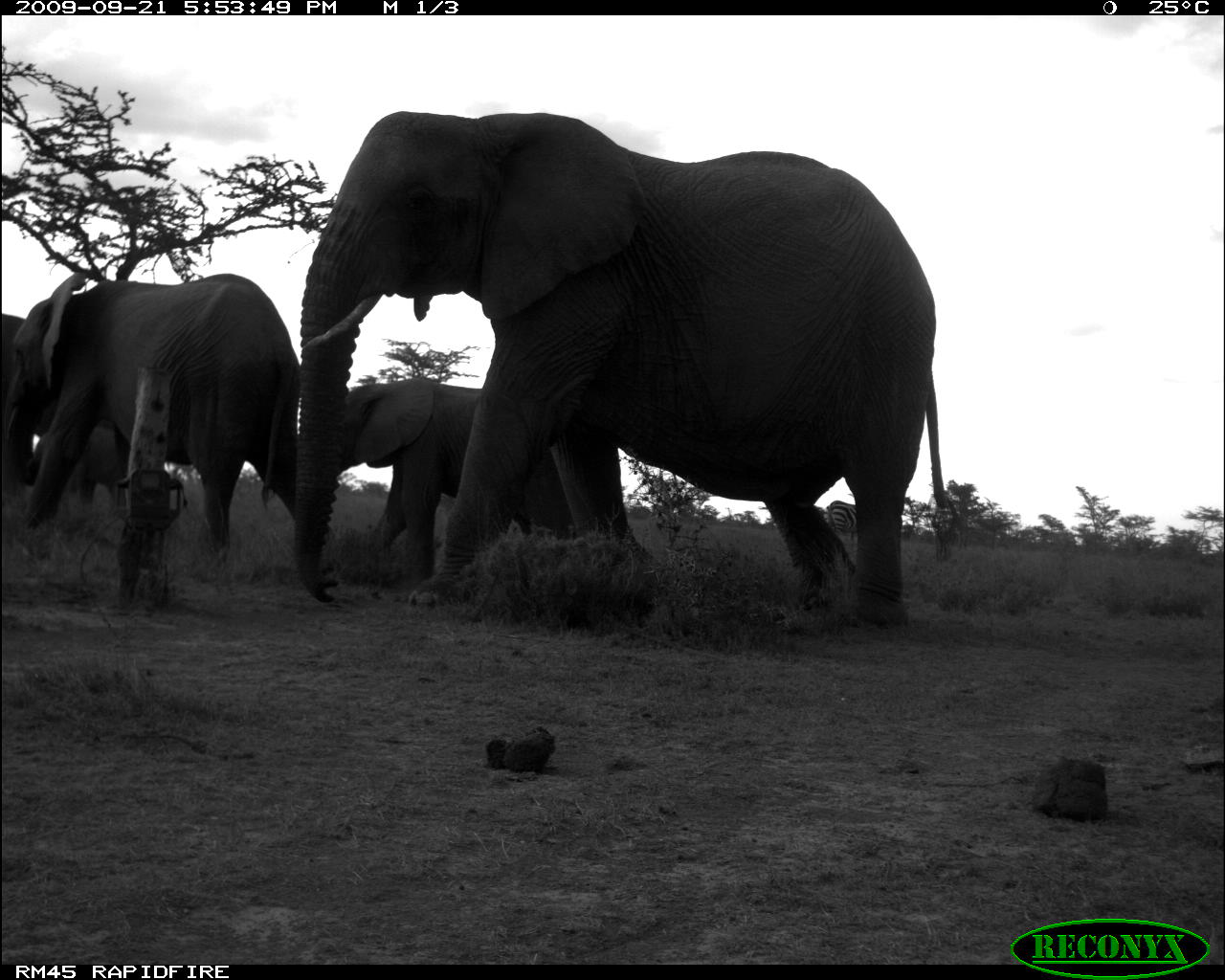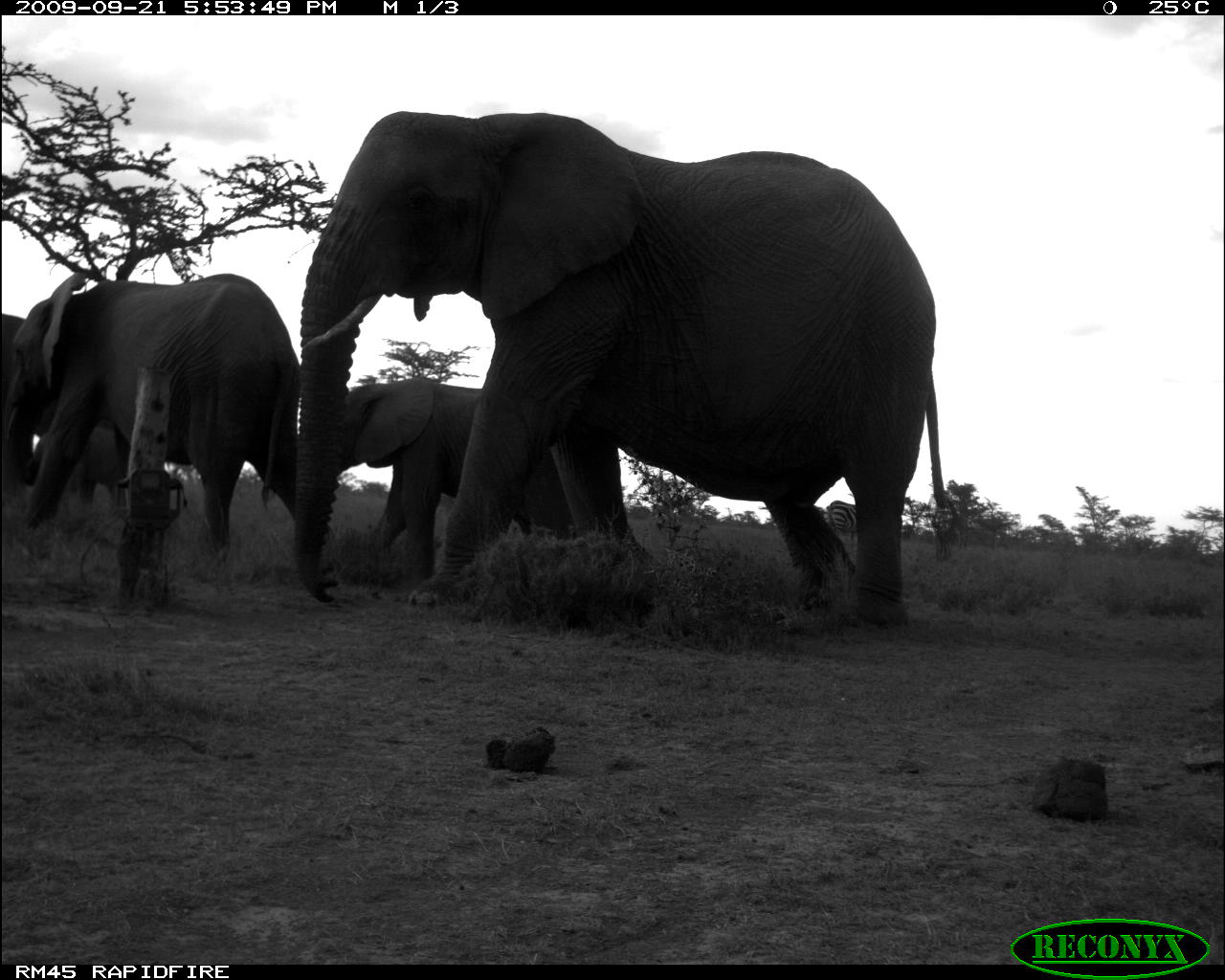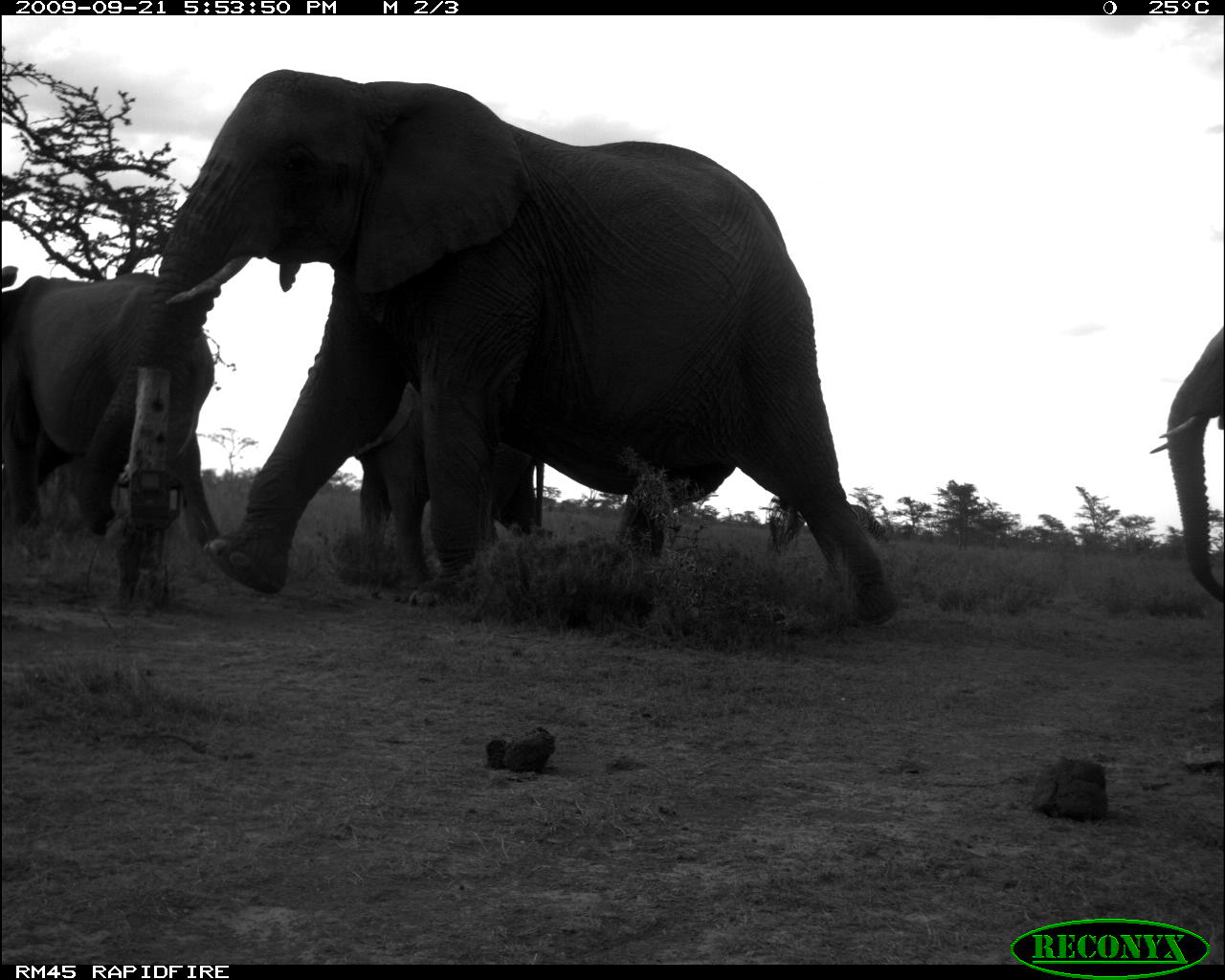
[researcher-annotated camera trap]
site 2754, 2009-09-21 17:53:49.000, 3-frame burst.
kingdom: Animalia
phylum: Chordata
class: Mammalia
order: Proboscidea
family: Elephantidae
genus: Loxodonta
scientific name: Loxodonta africana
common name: african bush elephant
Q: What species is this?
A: Loxodonta africana (african bush elephant).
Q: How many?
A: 5.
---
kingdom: Animalia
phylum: Chordata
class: Mammalia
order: Perissodactyla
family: Equidae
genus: Equus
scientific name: Equus quagga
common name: plains zebra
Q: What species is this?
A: Equus quagga (plains zebra).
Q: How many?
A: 1.